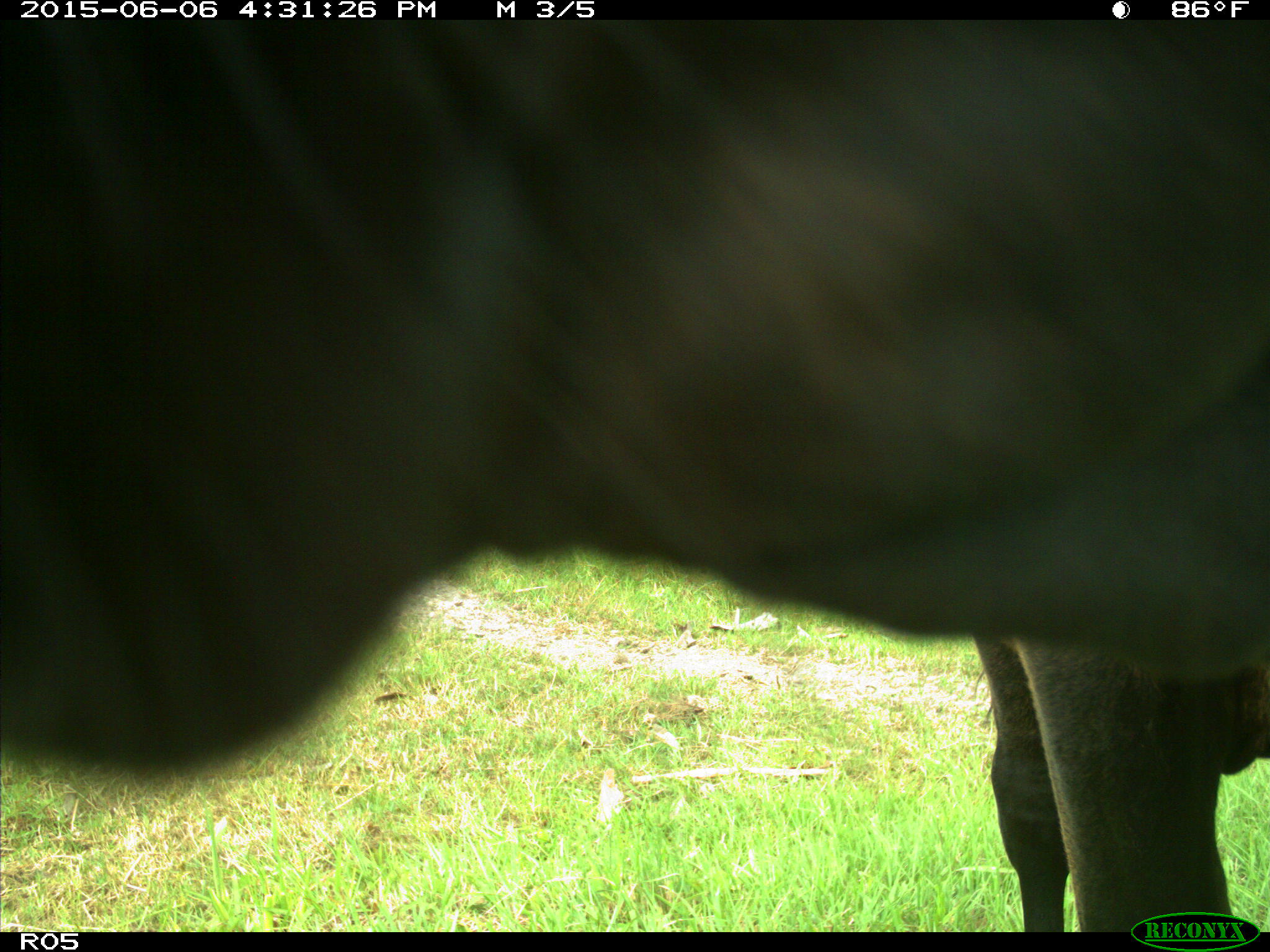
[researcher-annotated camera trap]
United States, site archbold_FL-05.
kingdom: Animalia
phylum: Chordata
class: Mammalia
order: Artiodactyla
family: Bovidae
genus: Bos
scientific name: Bos taurus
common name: domestic cow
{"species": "Bos taurus (domestic cow)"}